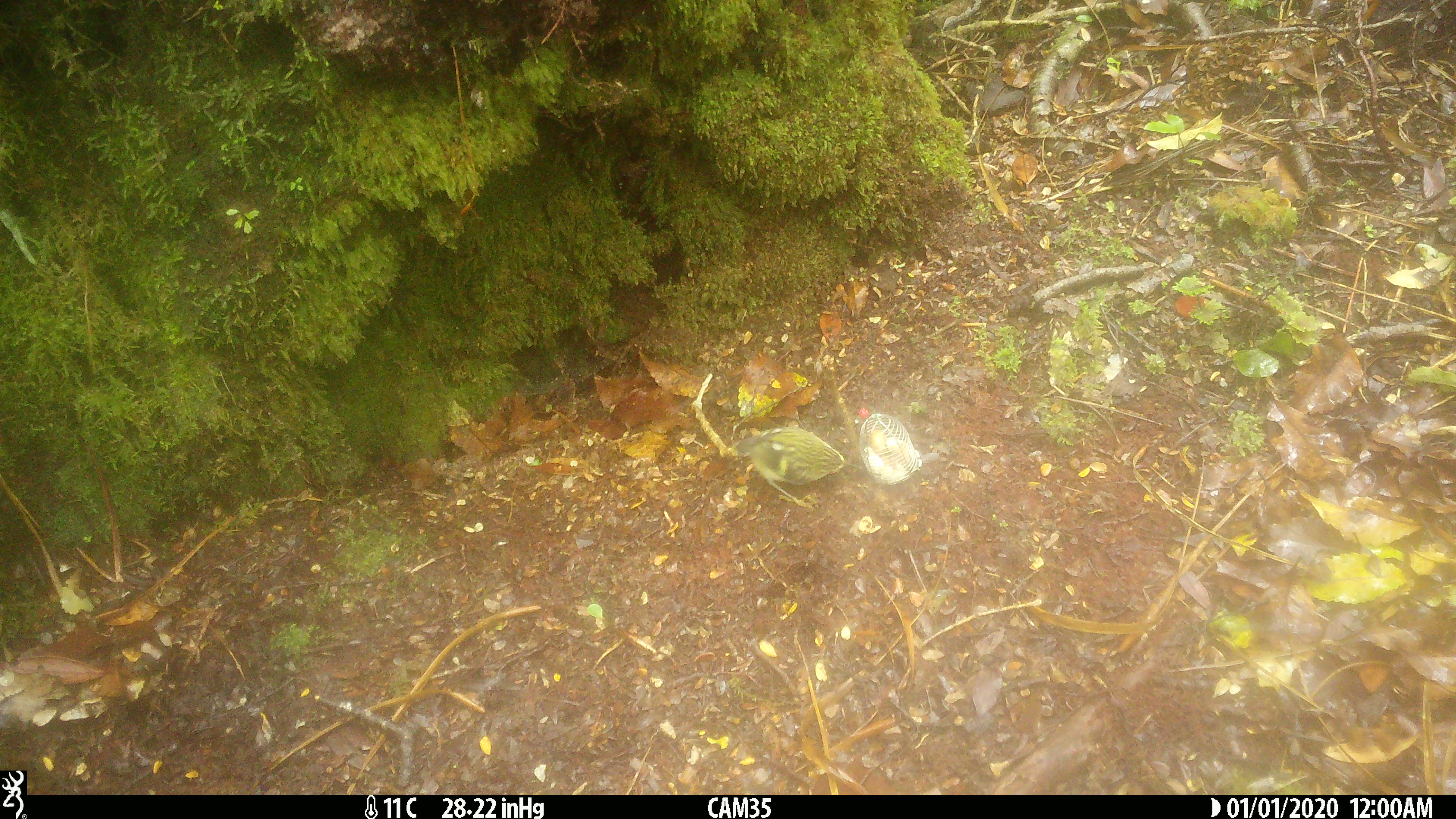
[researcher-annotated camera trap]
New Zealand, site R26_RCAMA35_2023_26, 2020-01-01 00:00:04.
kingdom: Animalia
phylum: Chordata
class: Aves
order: Passeriformes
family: Acanthisittidae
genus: Acanthisitta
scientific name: Acanthisitta chloris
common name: rifleman